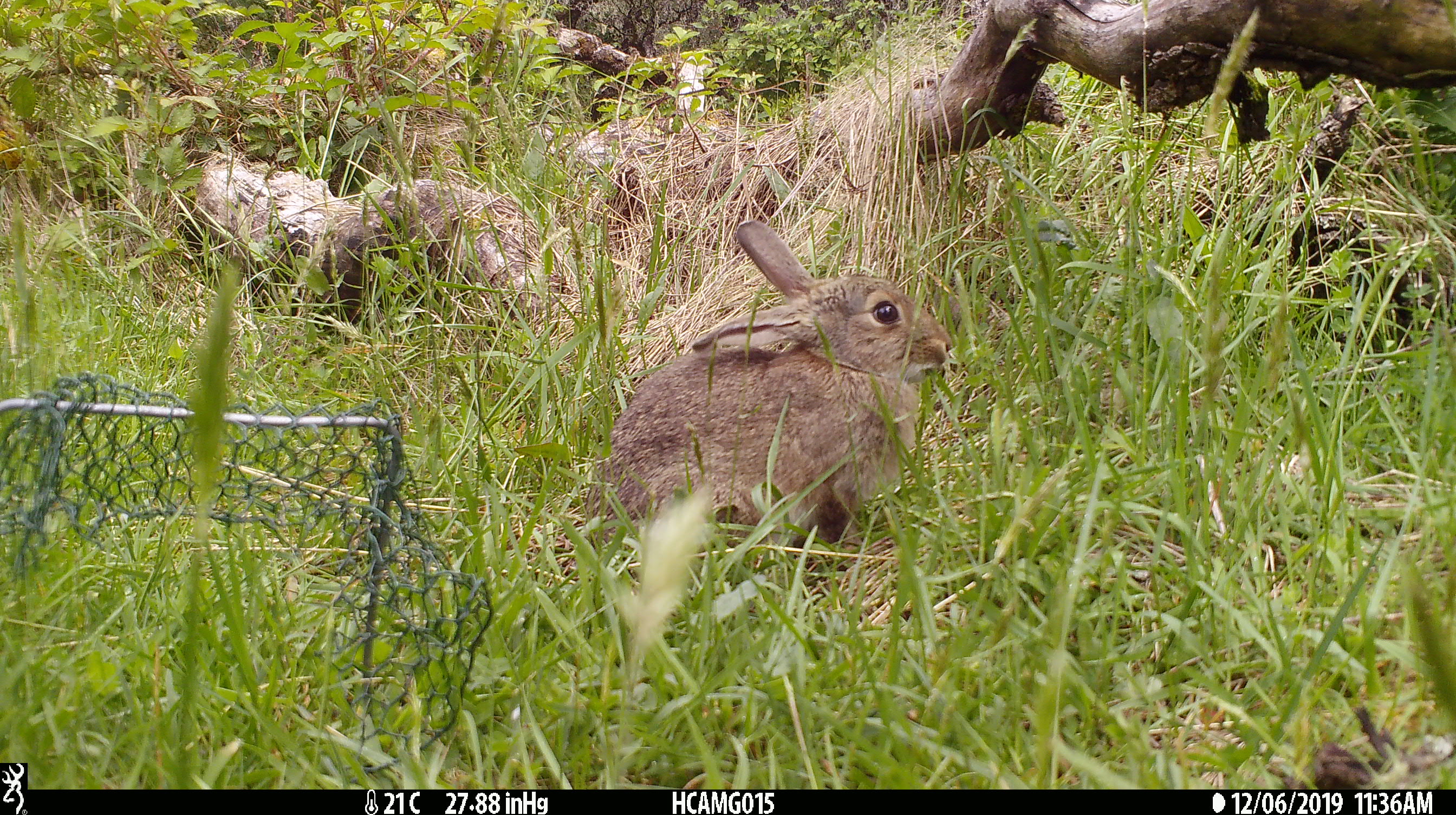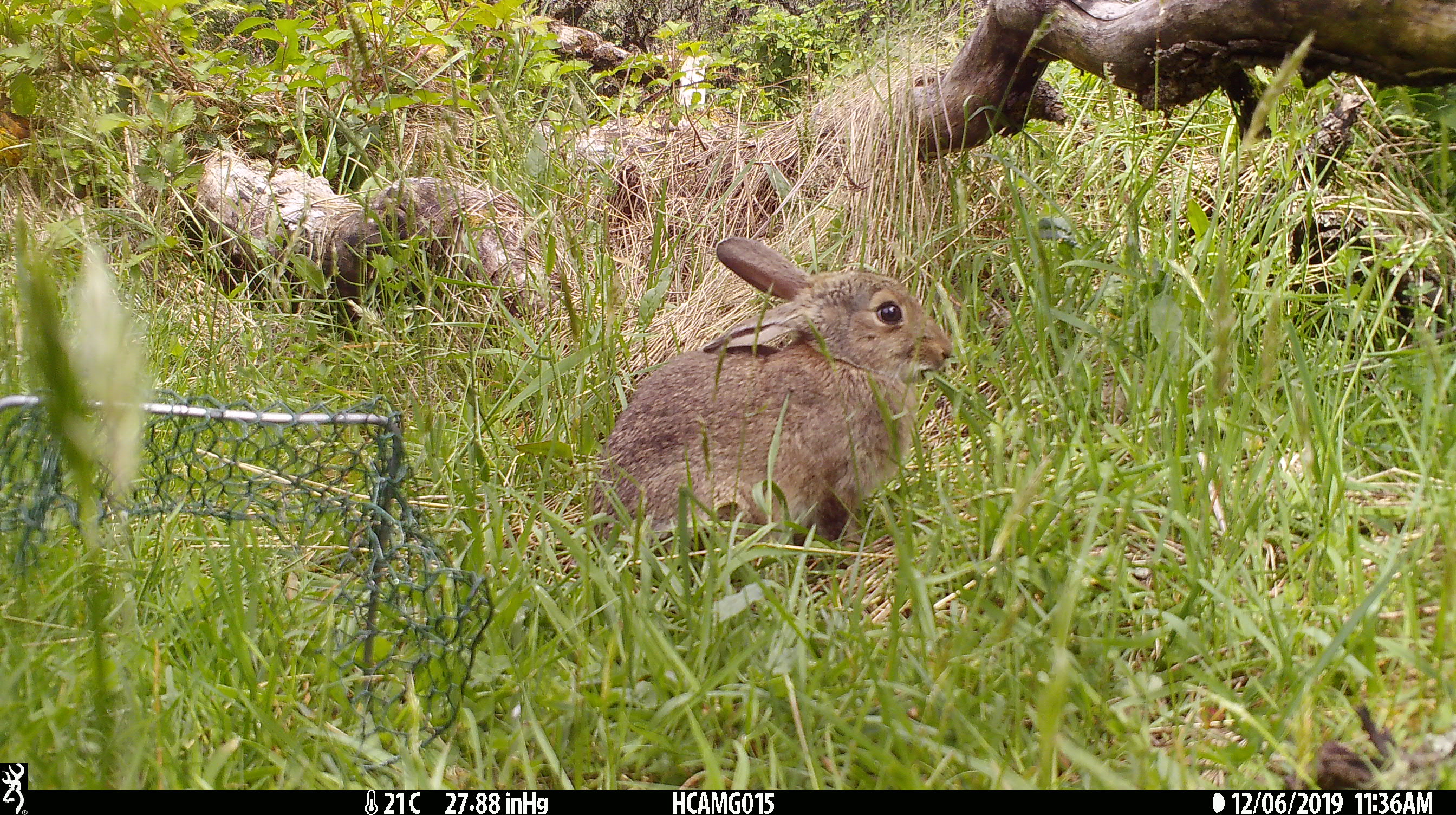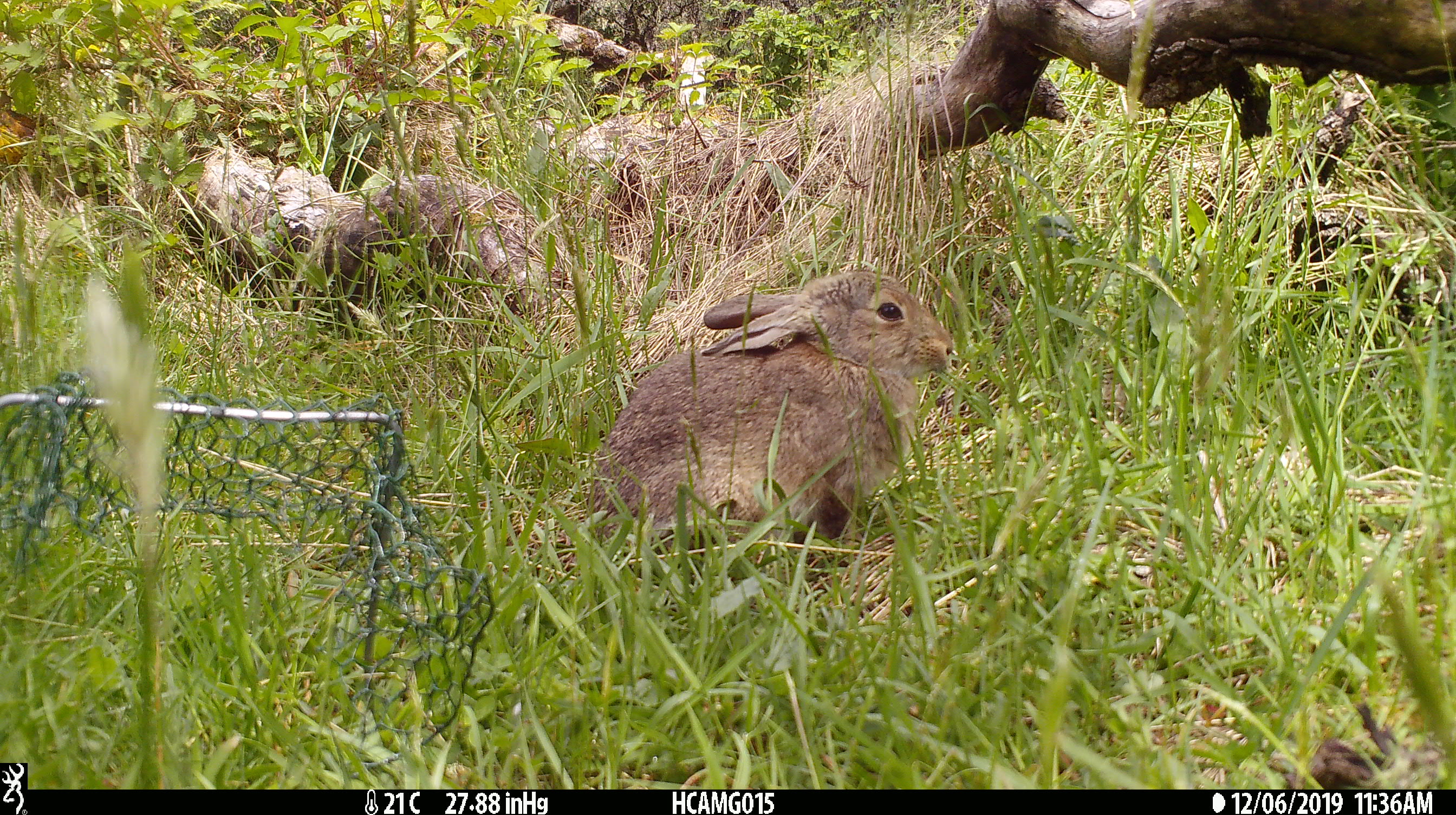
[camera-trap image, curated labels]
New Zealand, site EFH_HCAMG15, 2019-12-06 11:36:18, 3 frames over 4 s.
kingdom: Animalia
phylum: Chordata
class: Mammalia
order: Lagomorpha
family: Leporidae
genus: Oryctolagus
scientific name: Oryctolagus cuniculus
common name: european rabbit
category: rabbit